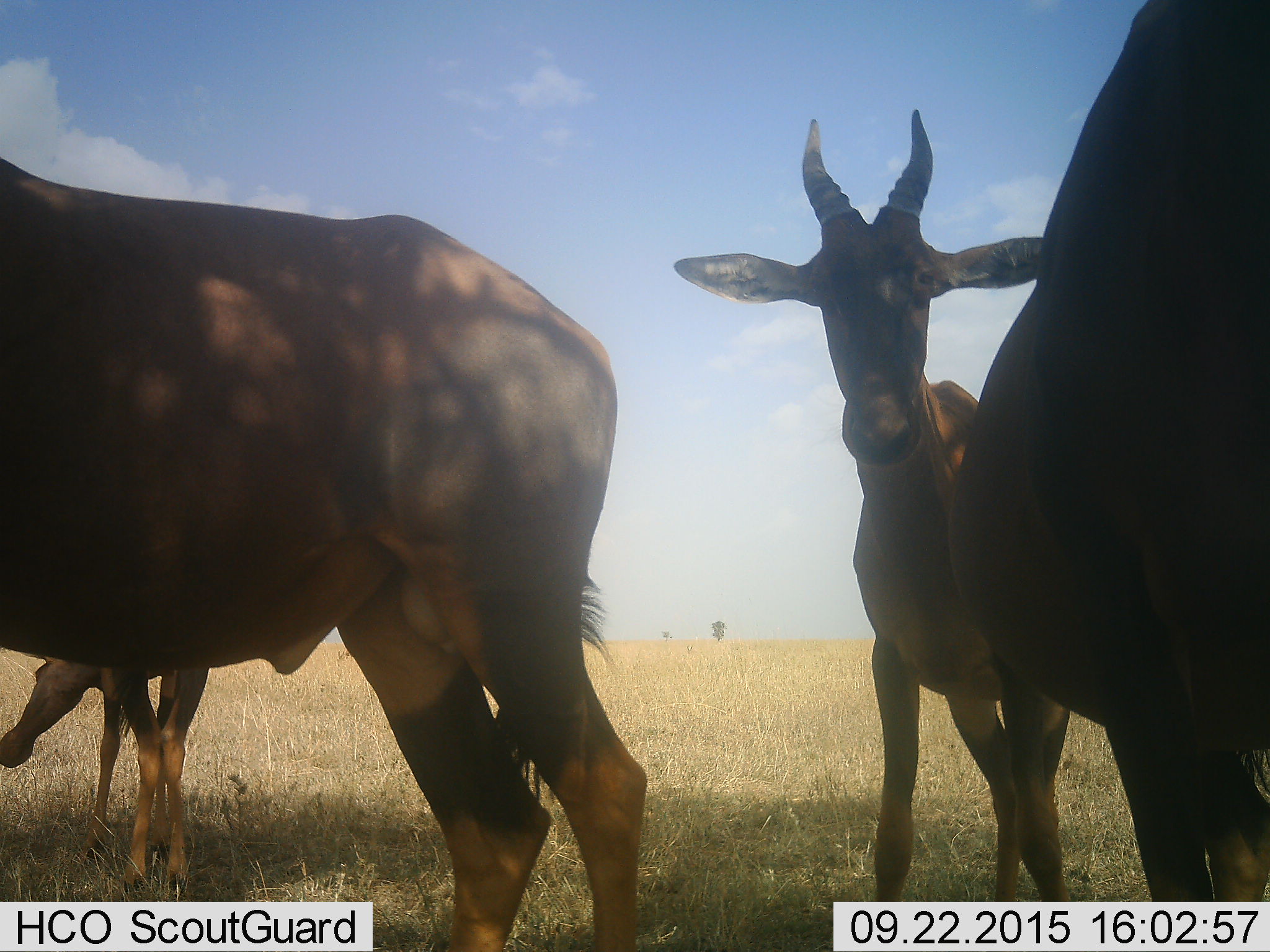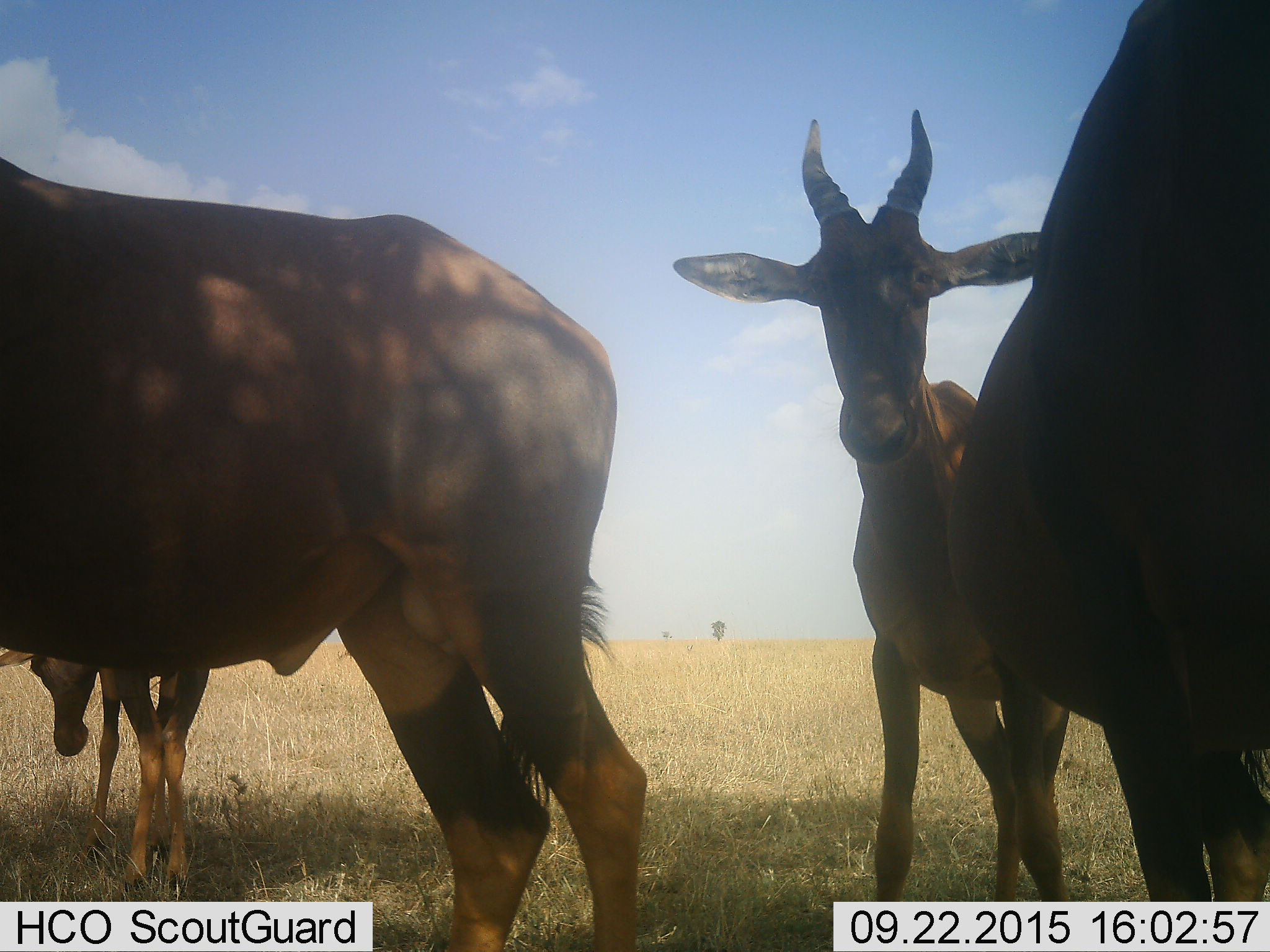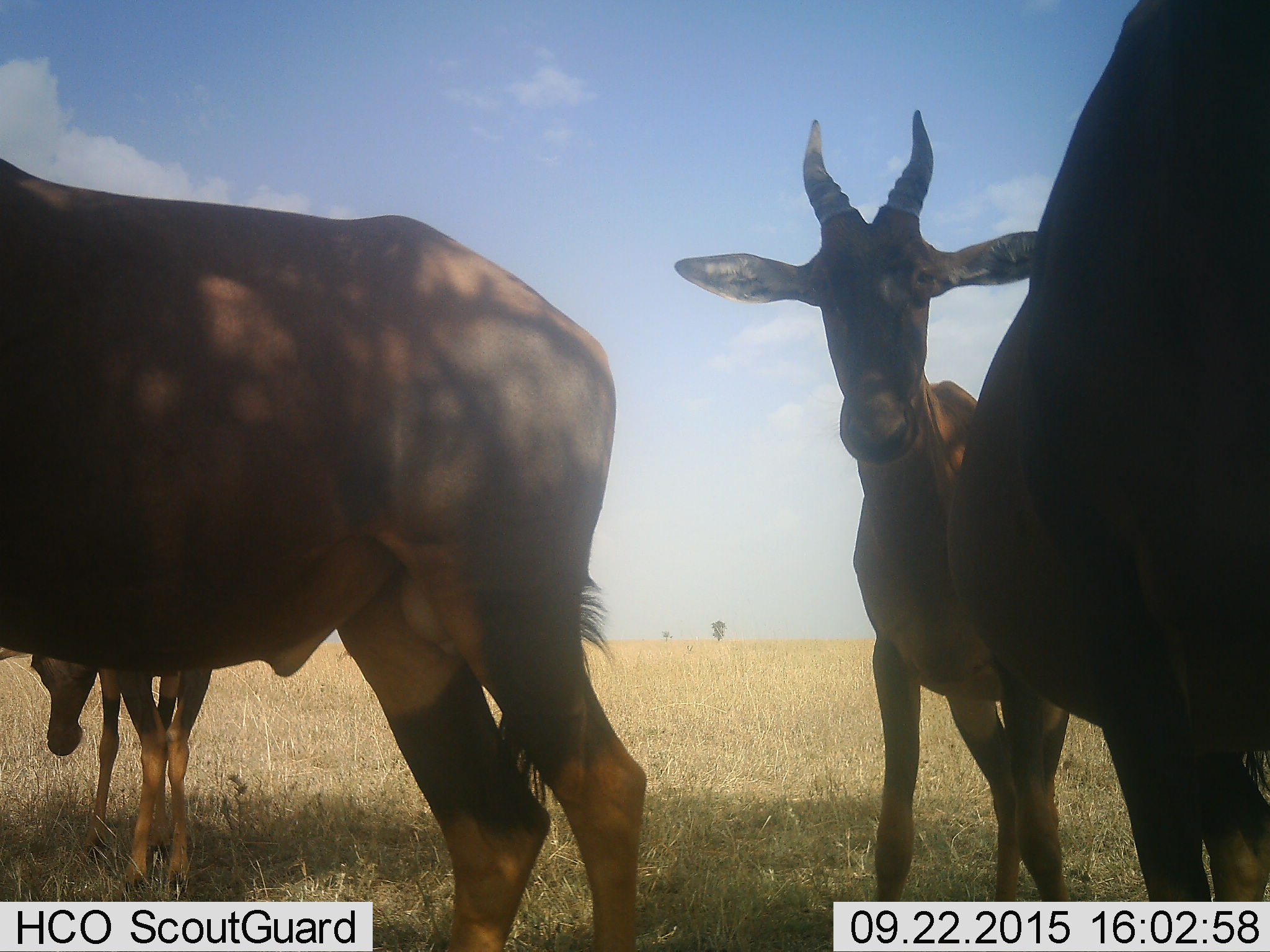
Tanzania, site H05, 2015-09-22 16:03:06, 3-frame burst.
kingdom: Animalia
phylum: Chordata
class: Mammalia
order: Artiodactyla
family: Bovidae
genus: Alcelaphus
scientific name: Alcelaphus buselaphus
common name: hartebeest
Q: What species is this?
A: Hartebeest (Alcelaphus buselaphus).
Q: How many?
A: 4.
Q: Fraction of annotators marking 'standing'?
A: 67%.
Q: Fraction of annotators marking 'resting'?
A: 0%.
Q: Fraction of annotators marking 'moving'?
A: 33%.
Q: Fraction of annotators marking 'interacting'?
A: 0%.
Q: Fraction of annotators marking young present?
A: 67%.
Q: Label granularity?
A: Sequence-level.